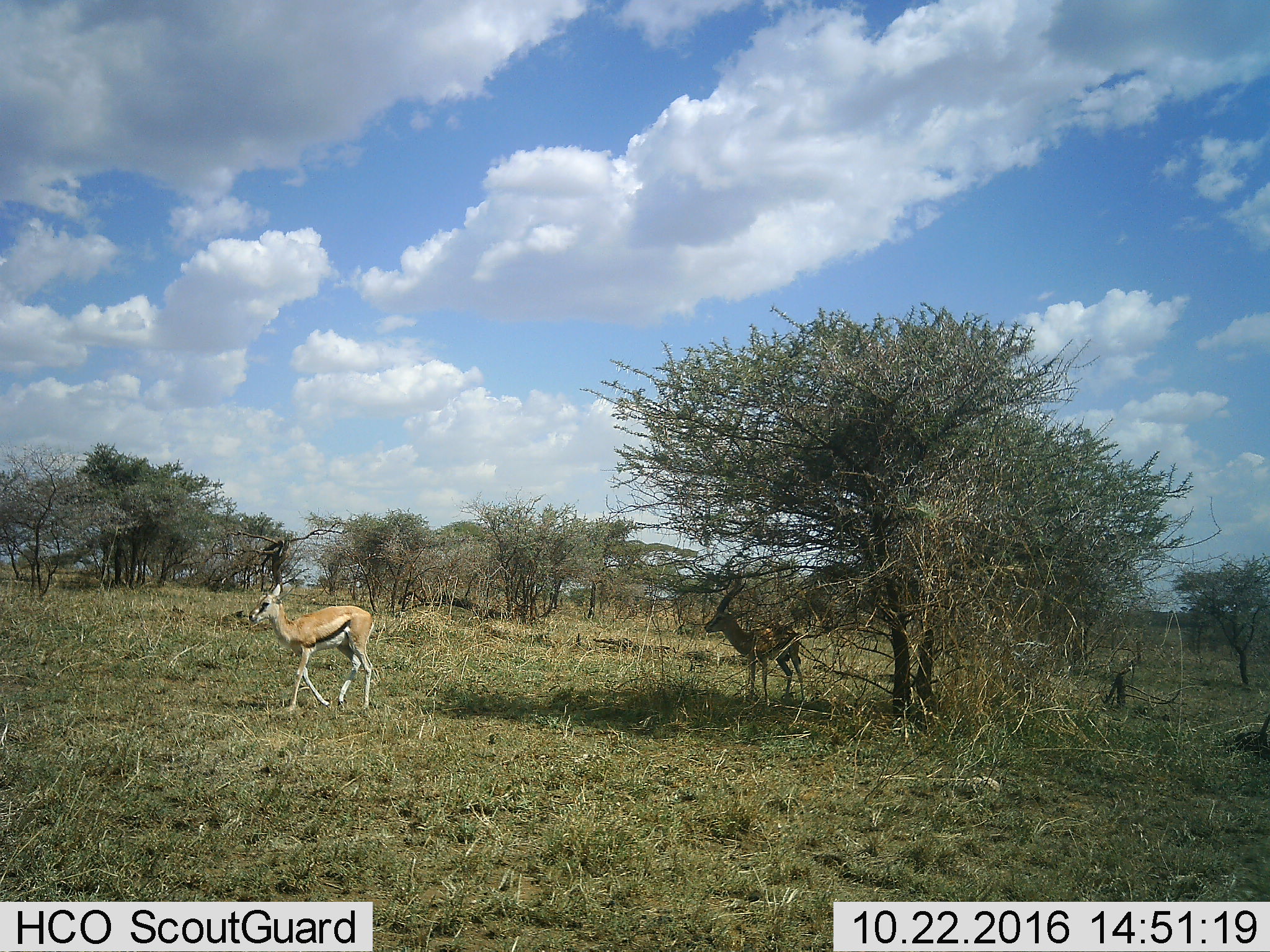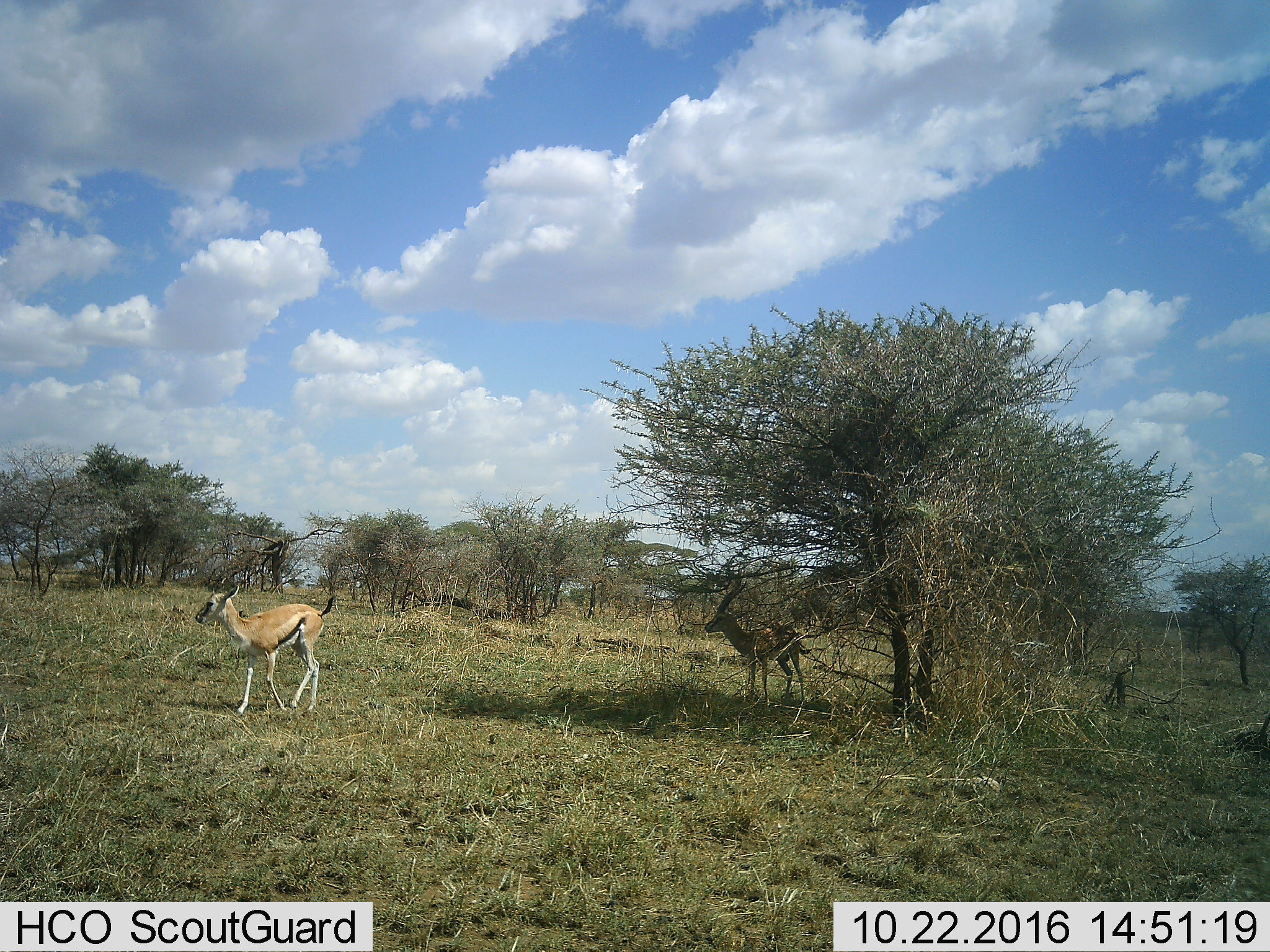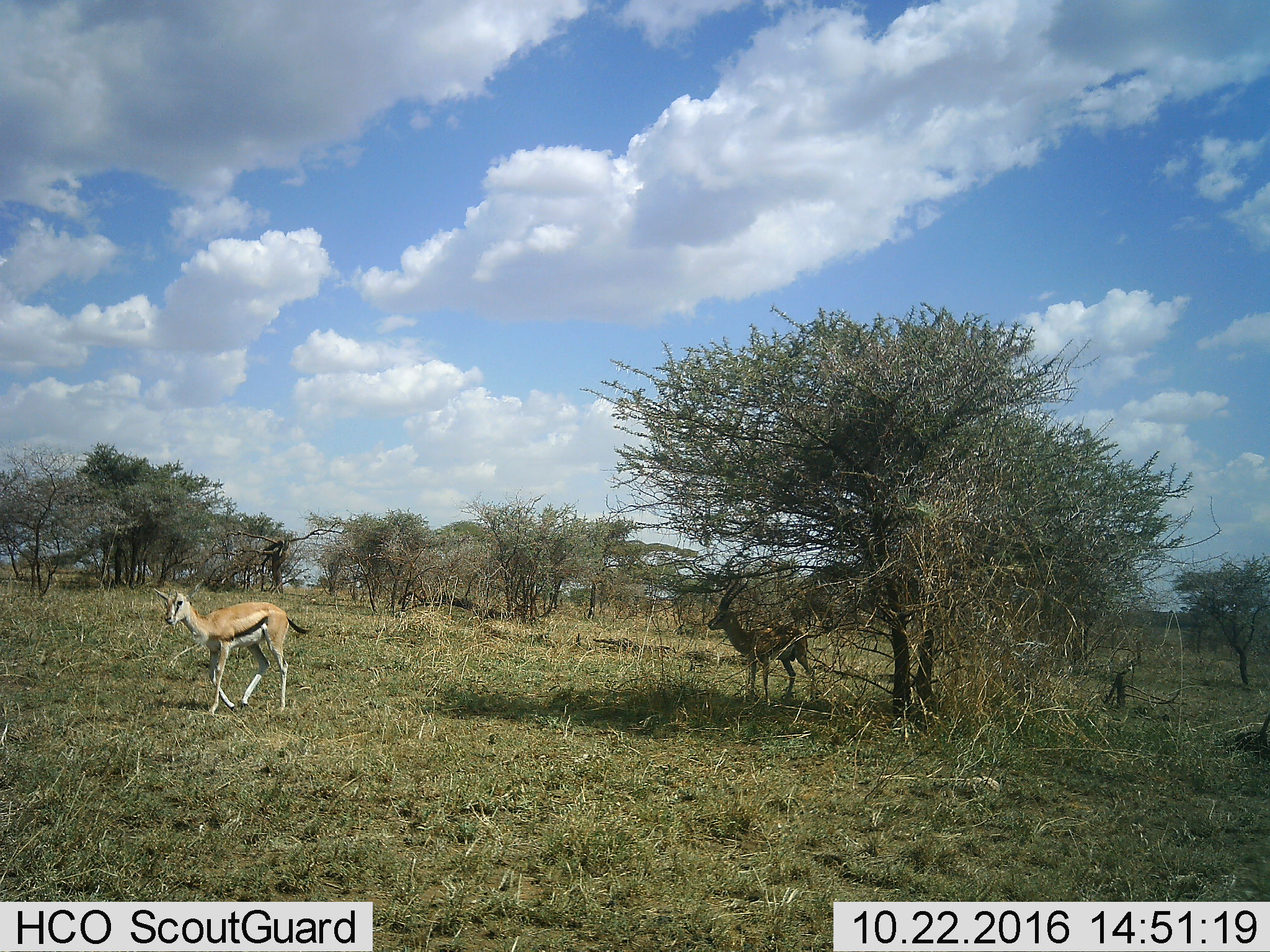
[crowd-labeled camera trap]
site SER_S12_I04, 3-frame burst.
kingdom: Animalia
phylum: Chordata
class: Mammalia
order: Artiodactyla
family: Bovidae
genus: Eudorcas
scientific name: Eudorcas thomsonii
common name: thomson's gazelle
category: gazellethomsons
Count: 2.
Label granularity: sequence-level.